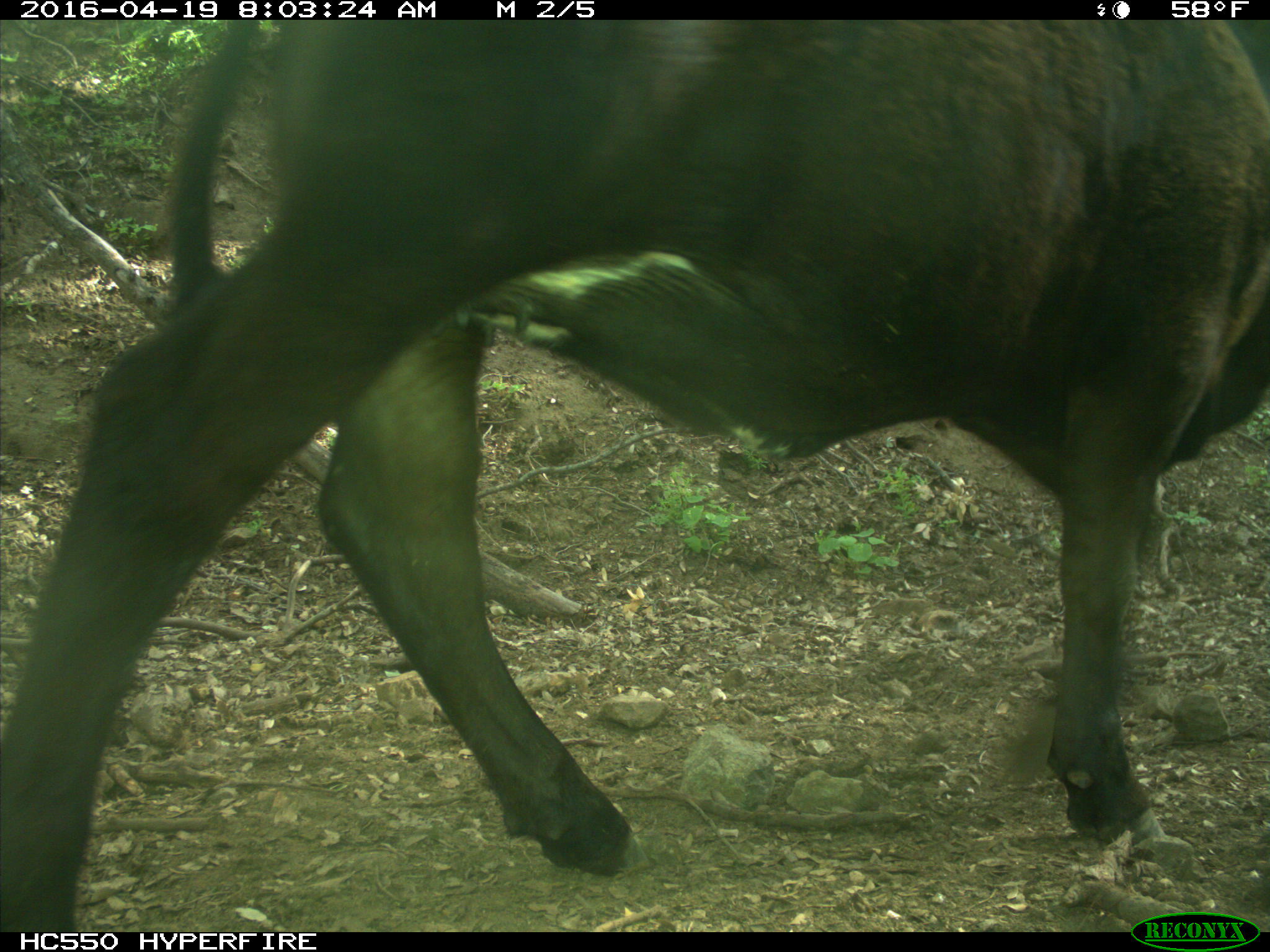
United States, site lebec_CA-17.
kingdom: Animalia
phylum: Chordata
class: Mammalia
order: Artiodactyla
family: Bovidae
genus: Bos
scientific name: Bos taurus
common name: domestic cow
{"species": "Bos taurus (domestic cow)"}